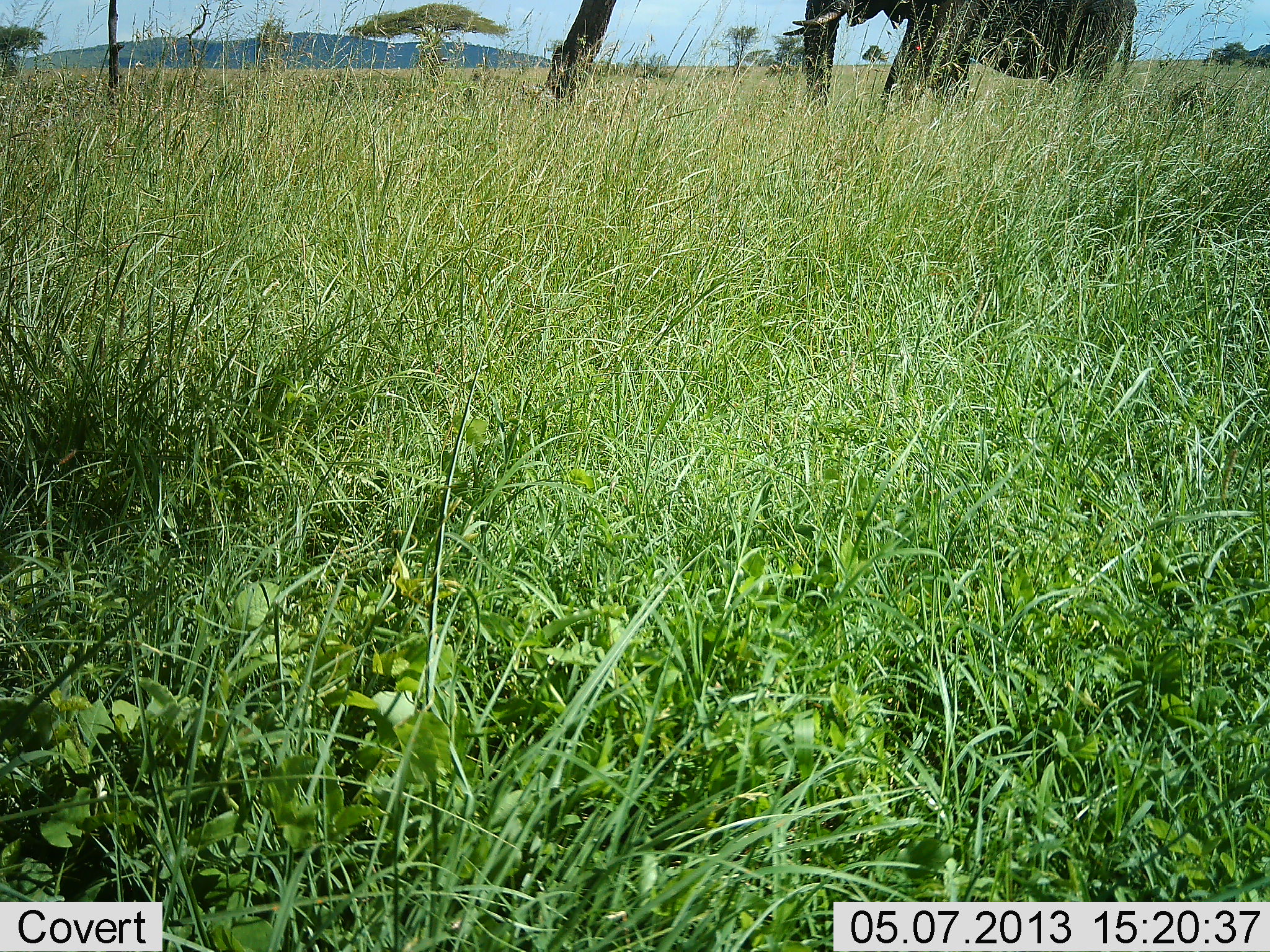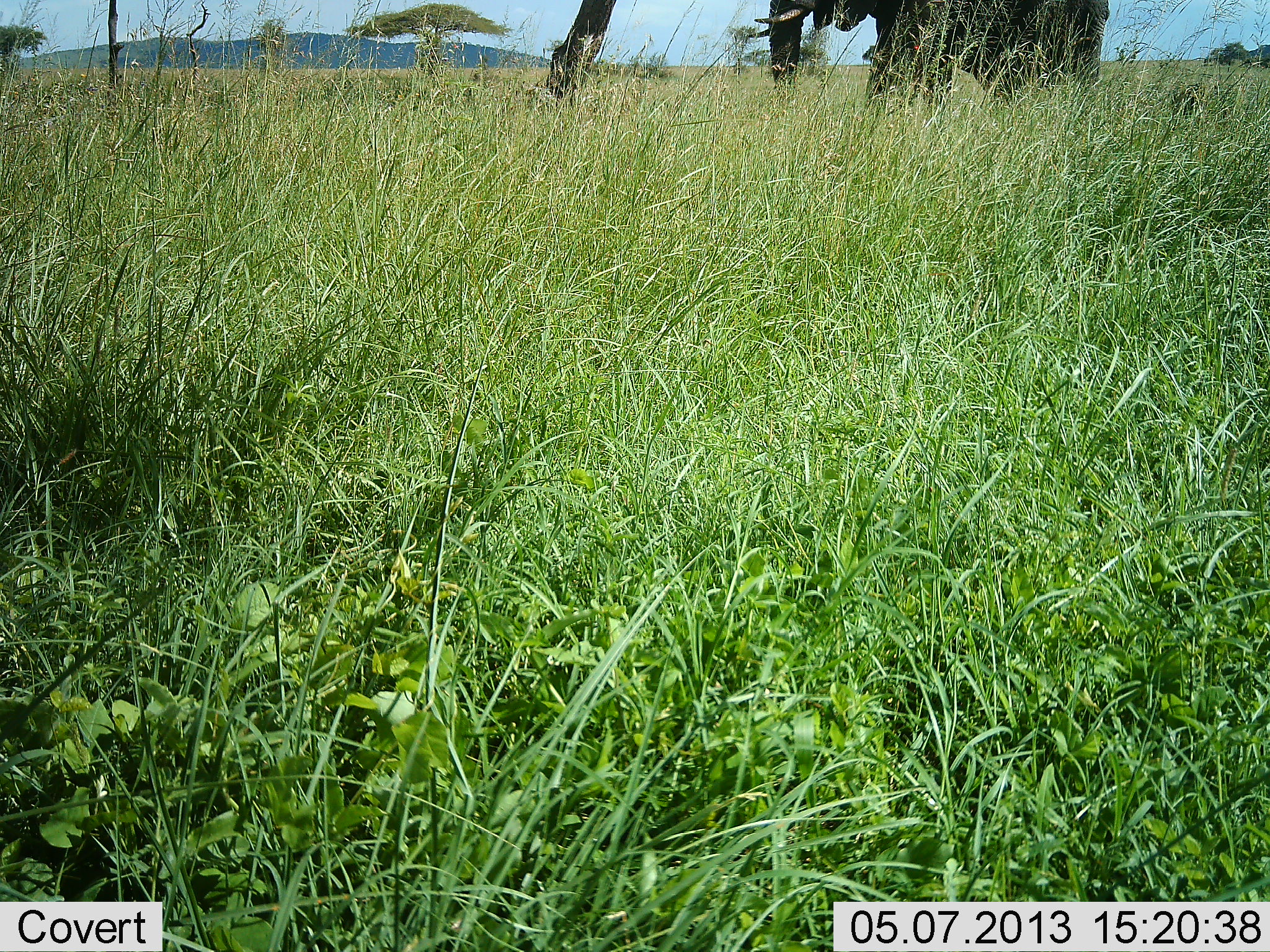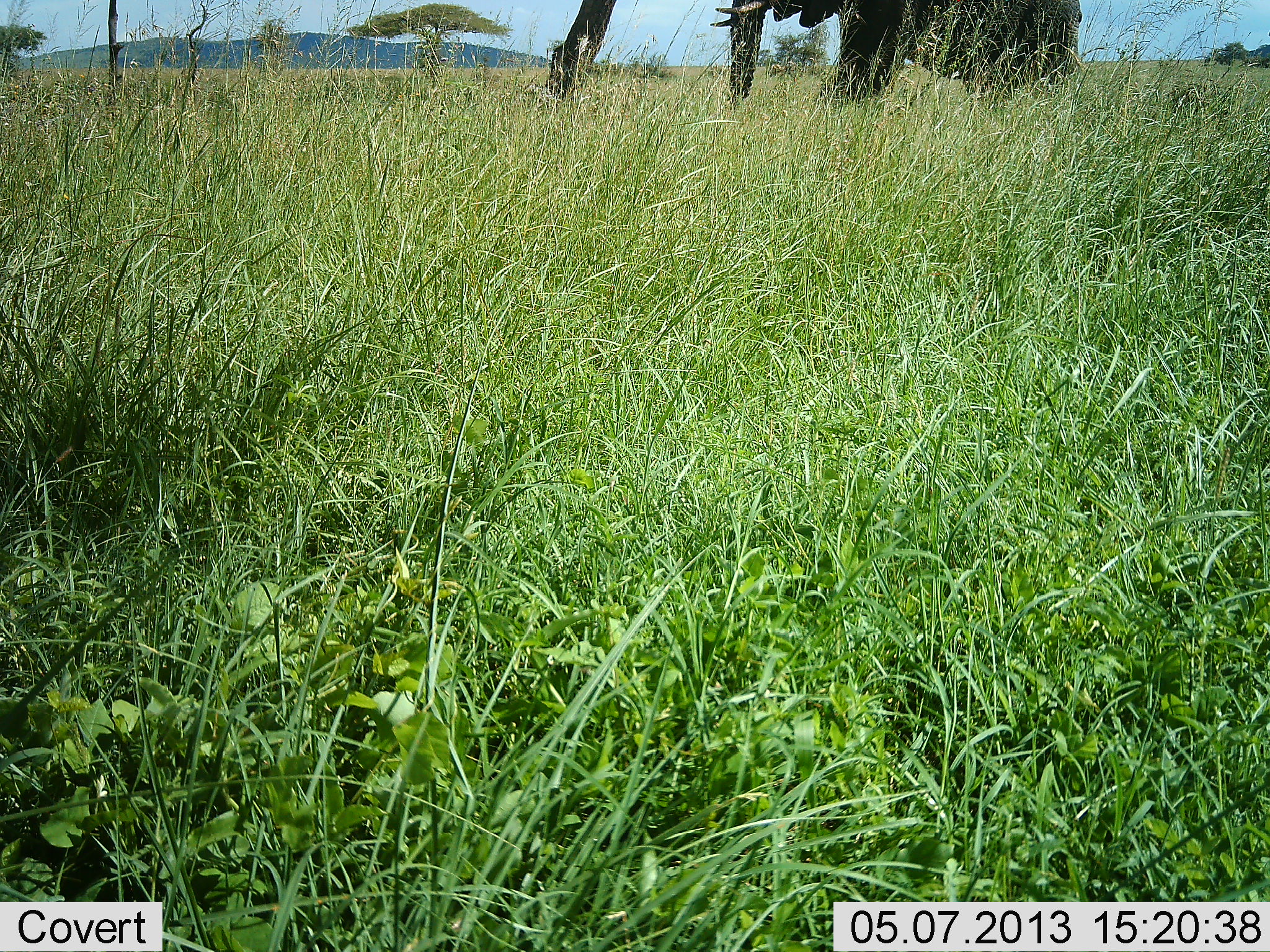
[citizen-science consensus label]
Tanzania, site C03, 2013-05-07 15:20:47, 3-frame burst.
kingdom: Animalia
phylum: Chordata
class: Mammalia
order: Proboscidea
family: Elephantidae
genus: Loxodonta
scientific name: Loxodonta africana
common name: african bush elephant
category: elephant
Elephant (african bush elephant) (Loxodonta africana), count 1. Behavior (volunteer vote fractions): standing 0%, resting 0%, moving 100%, interacting 0%. Young present (vote fraction): 0%. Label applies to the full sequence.